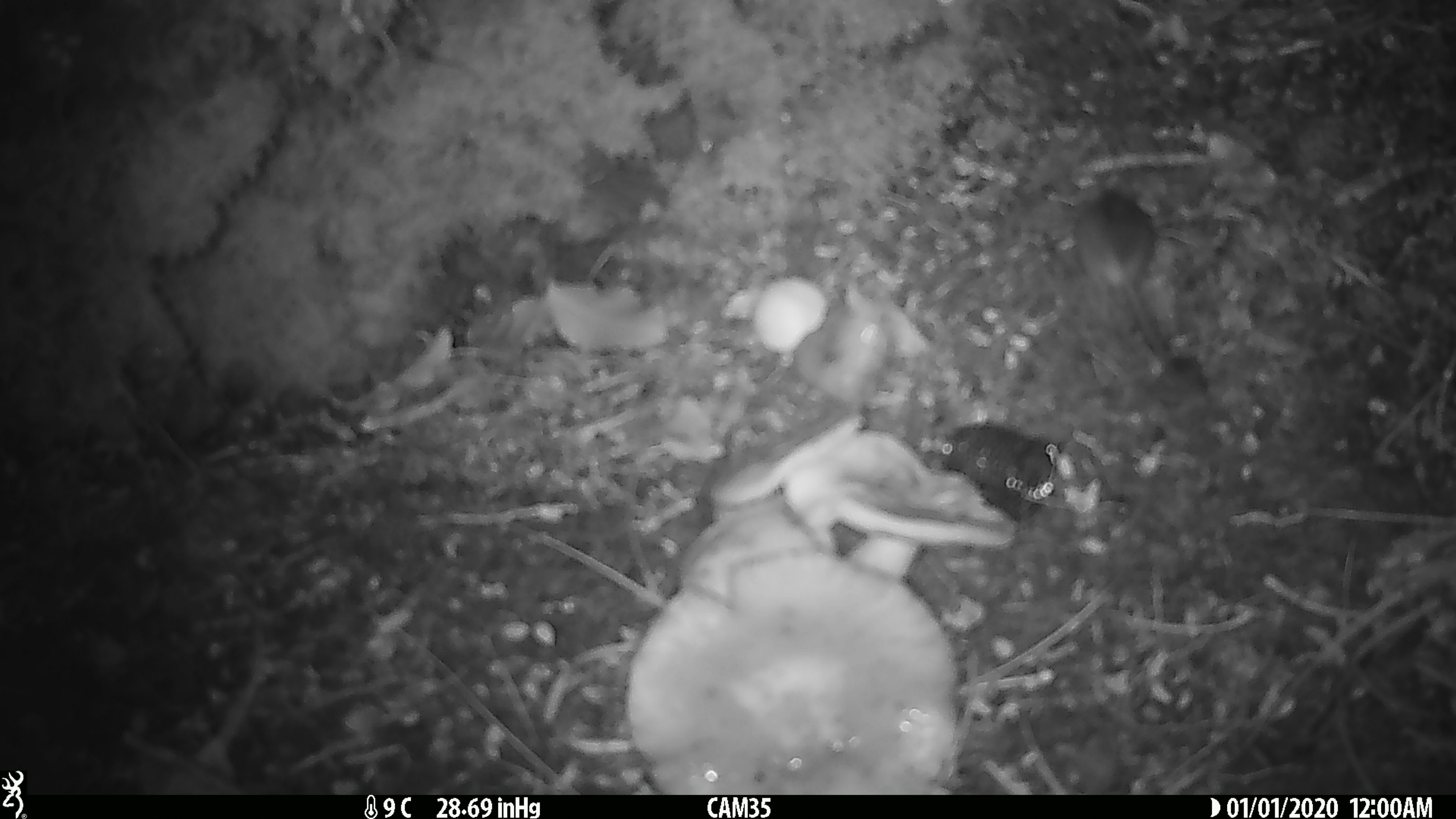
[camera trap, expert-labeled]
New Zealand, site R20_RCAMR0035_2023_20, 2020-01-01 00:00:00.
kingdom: Animalia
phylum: Chordata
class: Mammalia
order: Rodentia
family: Muridae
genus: Mus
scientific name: Mus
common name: mouse